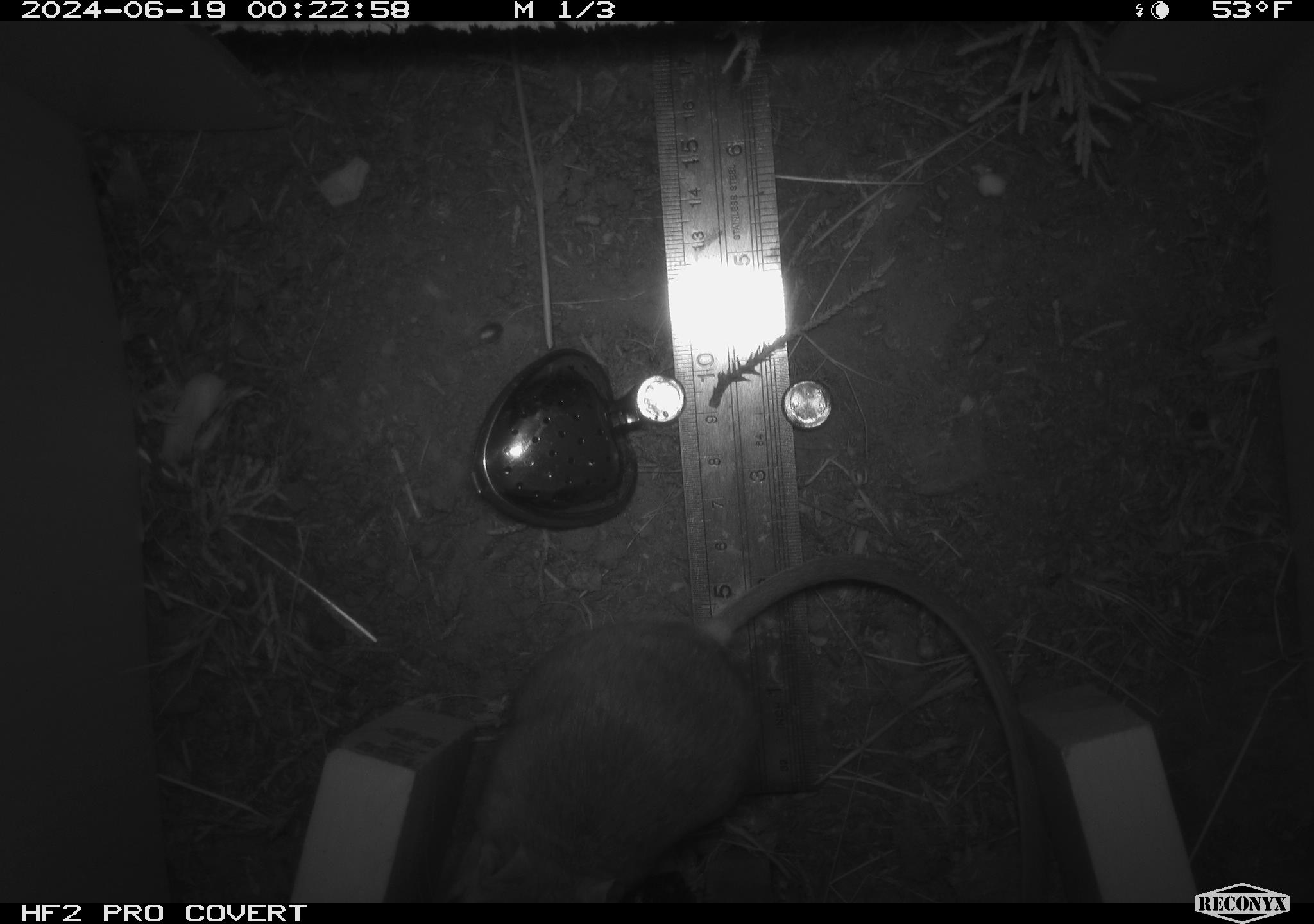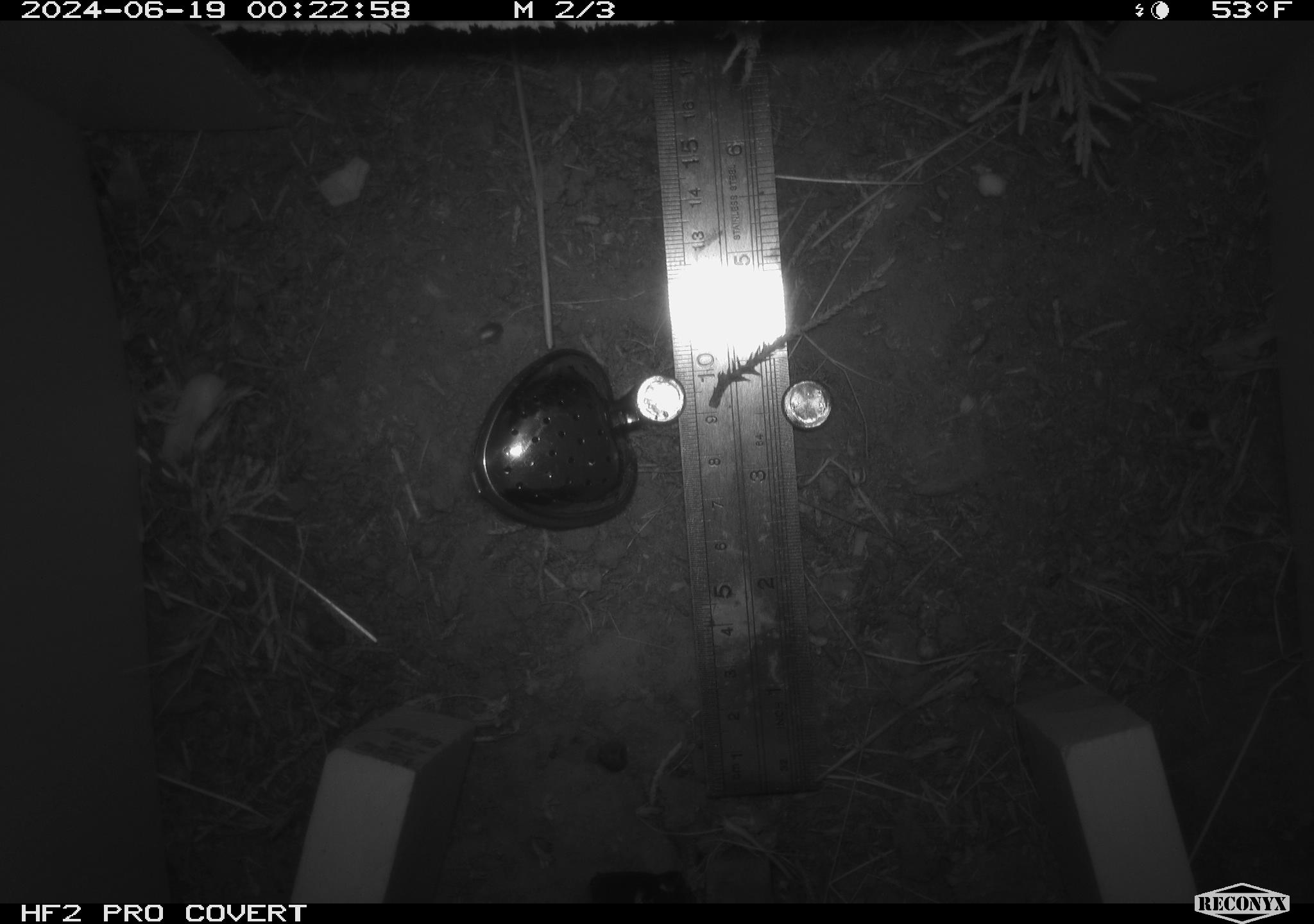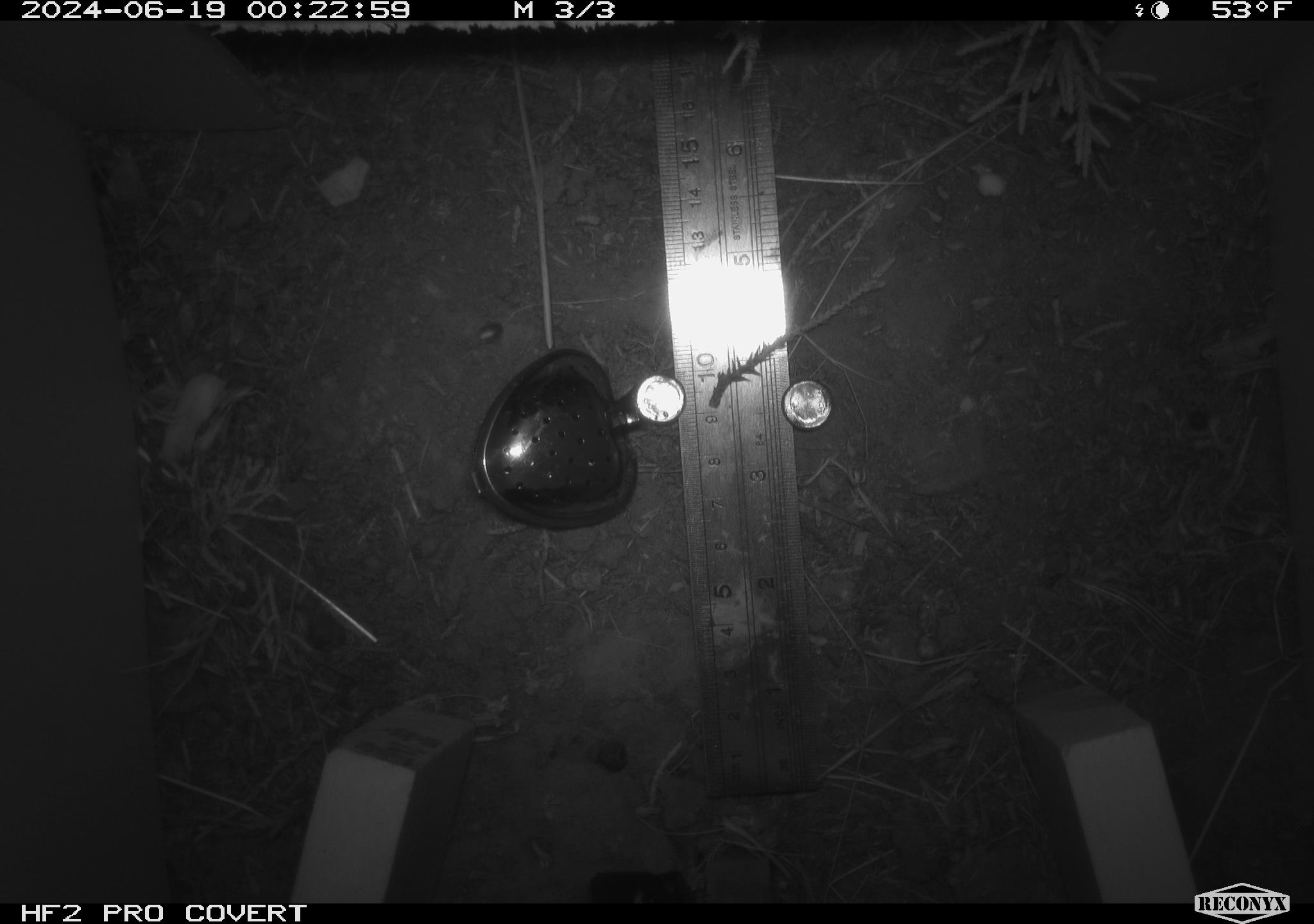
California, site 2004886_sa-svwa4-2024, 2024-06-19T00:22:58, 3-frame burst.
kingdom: Animalia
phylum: Chordata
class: Mammalia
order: Rodentia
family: Heteromyidae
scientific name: Heteromyidae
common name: kangaroo rats and pocket mice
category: heteromyidae family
Heteromyidae family (kangaroo rats and pocket mice) (Heteromyidae).